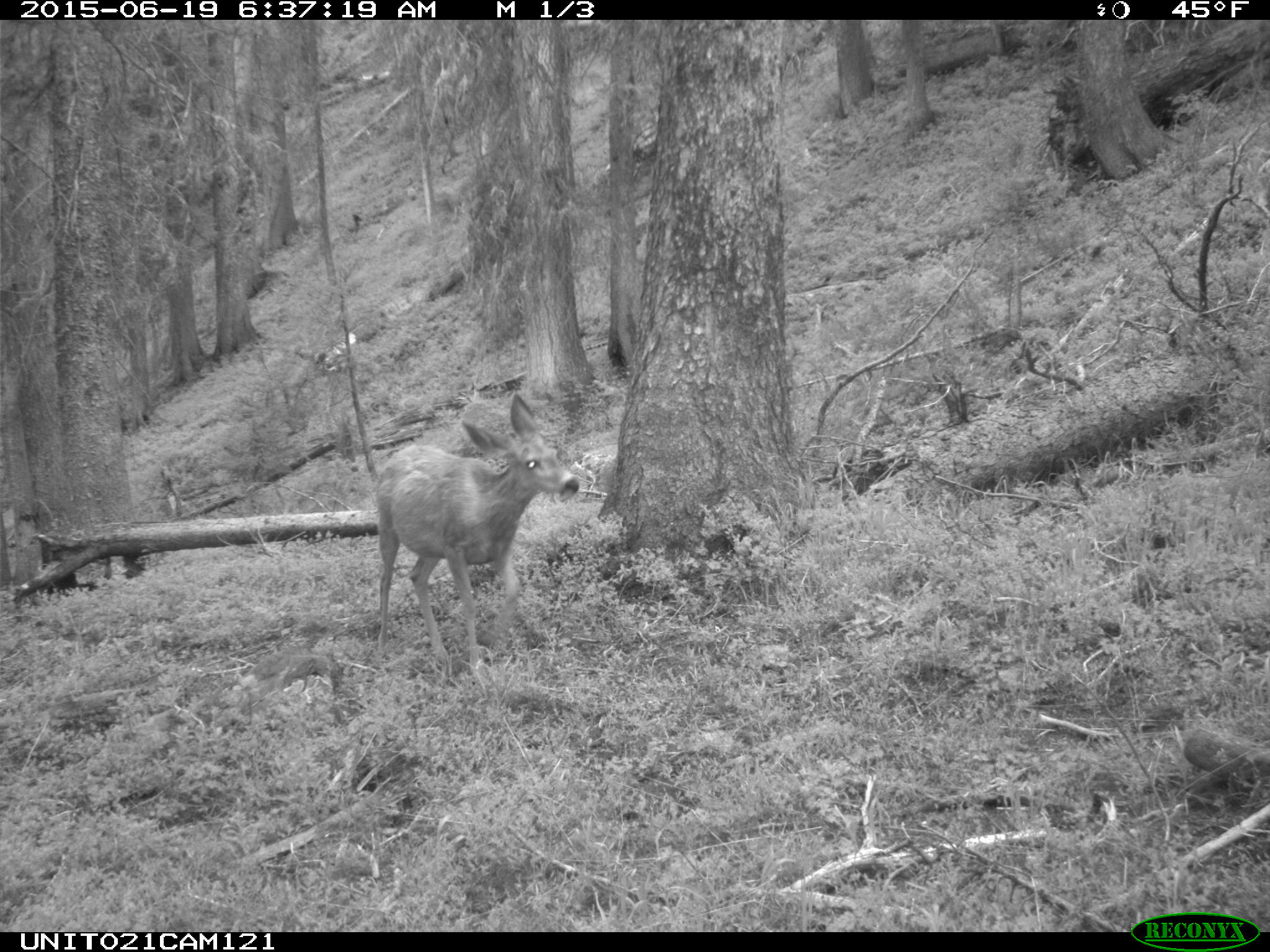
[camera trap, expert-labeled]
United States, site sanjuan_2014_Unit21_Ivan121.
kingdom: Animalia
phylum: Chordata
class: Mammalia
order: Artiodactyla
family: Cervidae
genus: Odocoileus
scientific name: Odocoileus hemionus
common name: mule deer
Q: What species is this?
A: Odocoileus hemionus (mule deer).